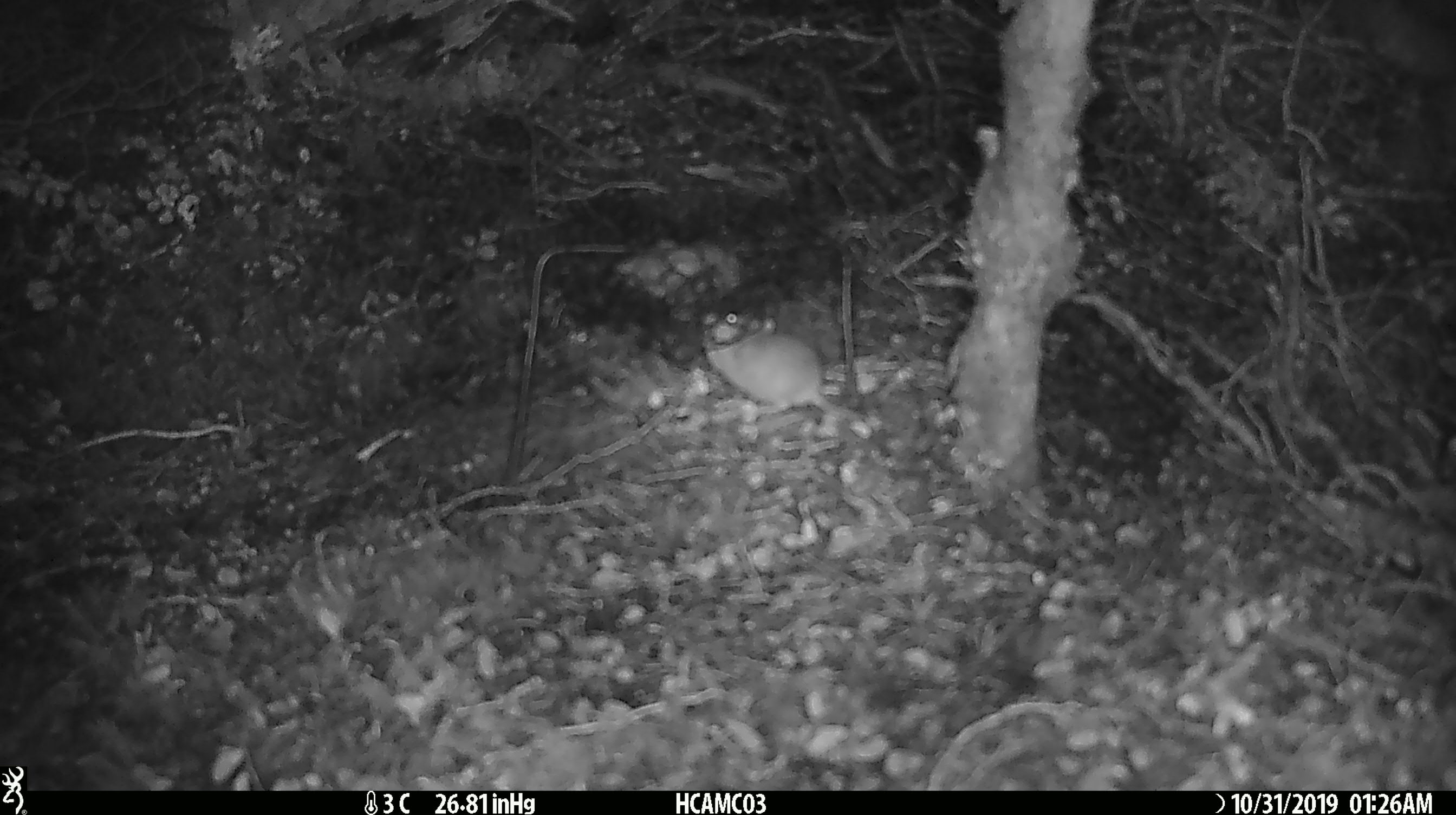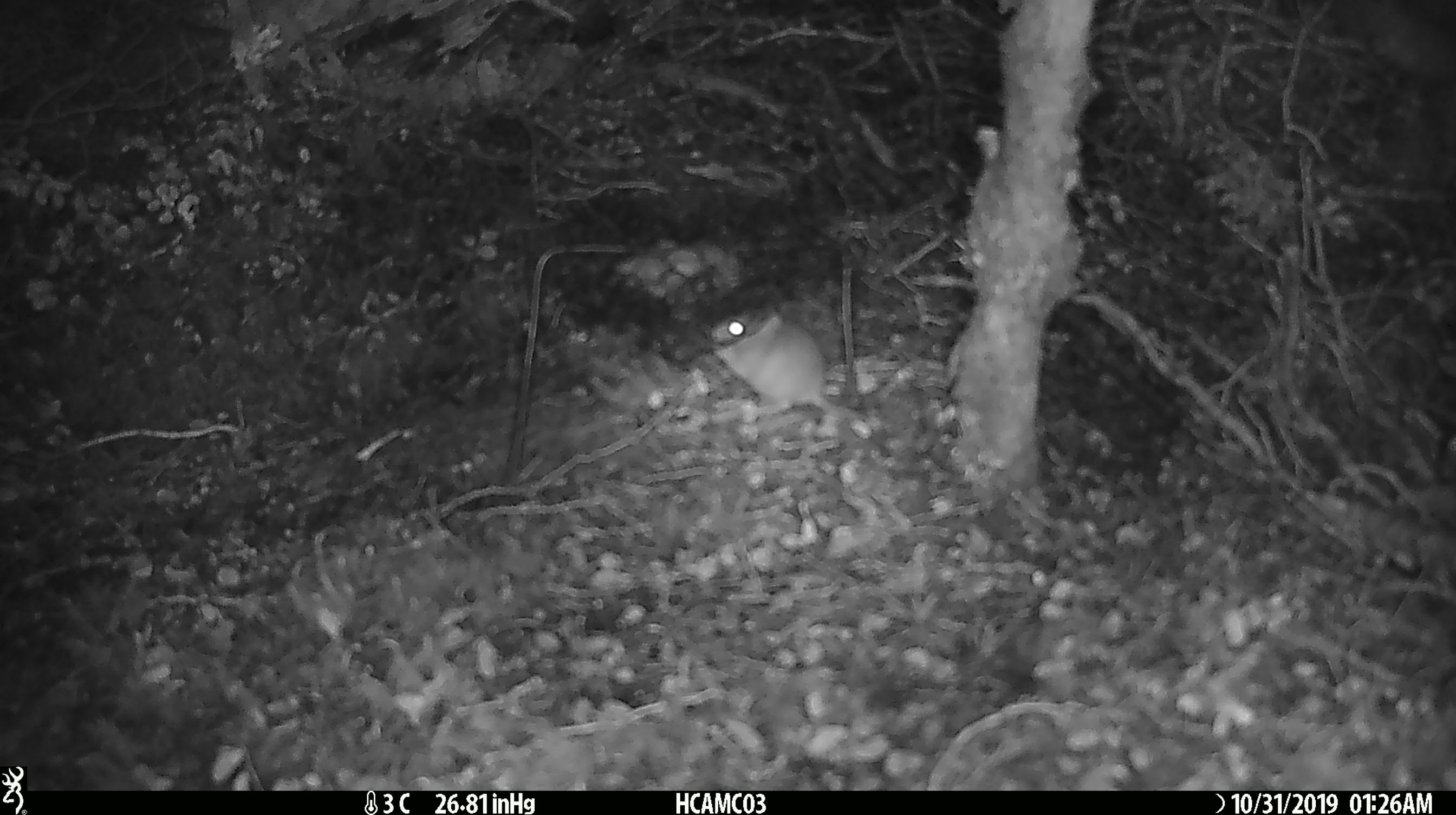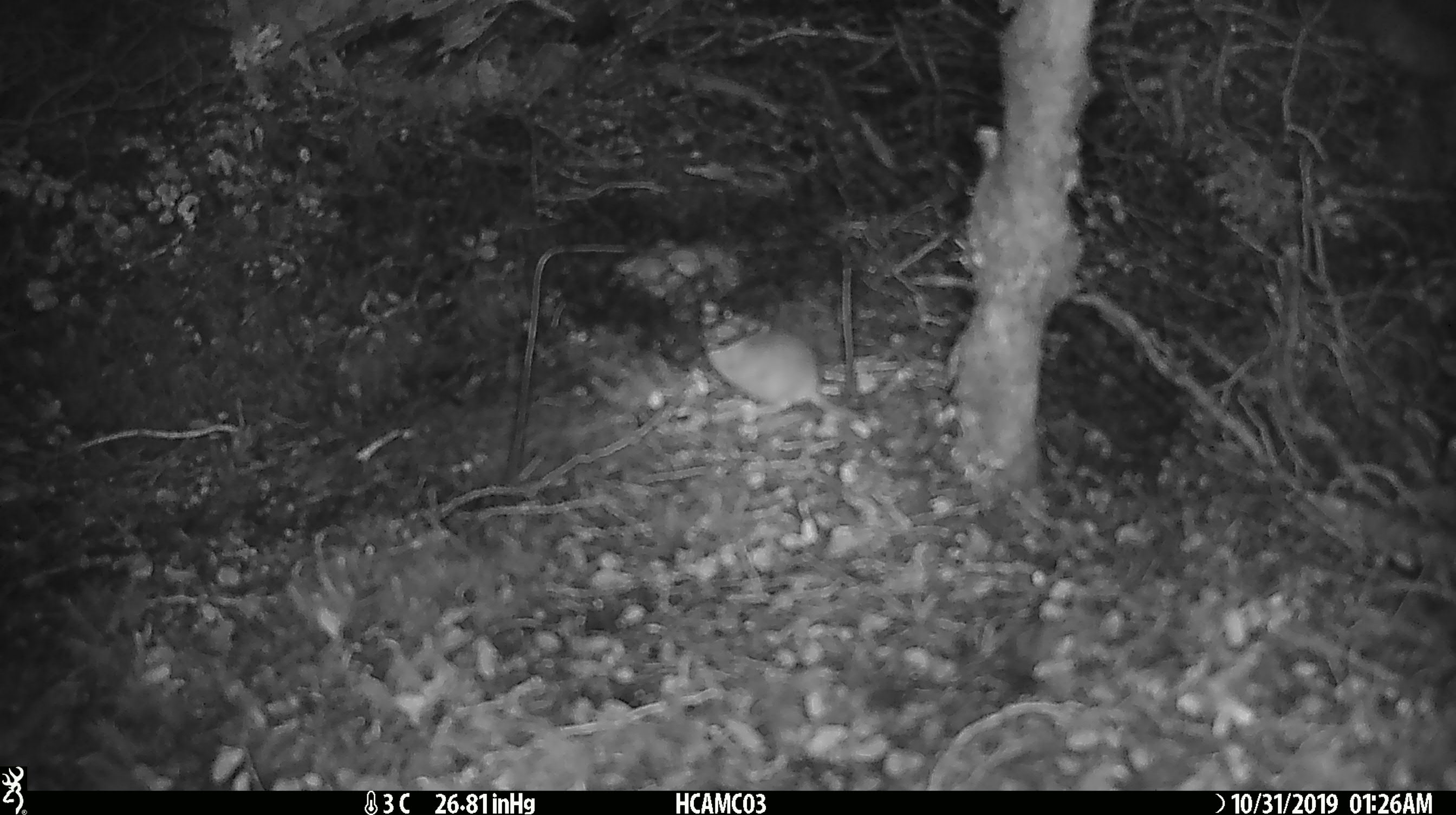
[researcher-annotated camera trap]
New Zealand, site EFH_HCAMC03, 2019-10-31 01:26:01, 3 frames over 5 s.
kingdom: Animalia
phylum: Chordata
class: Mammalia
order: Rodentia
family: Muridae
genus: Mus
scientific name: Mus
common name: mouse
Mouse (Mus).